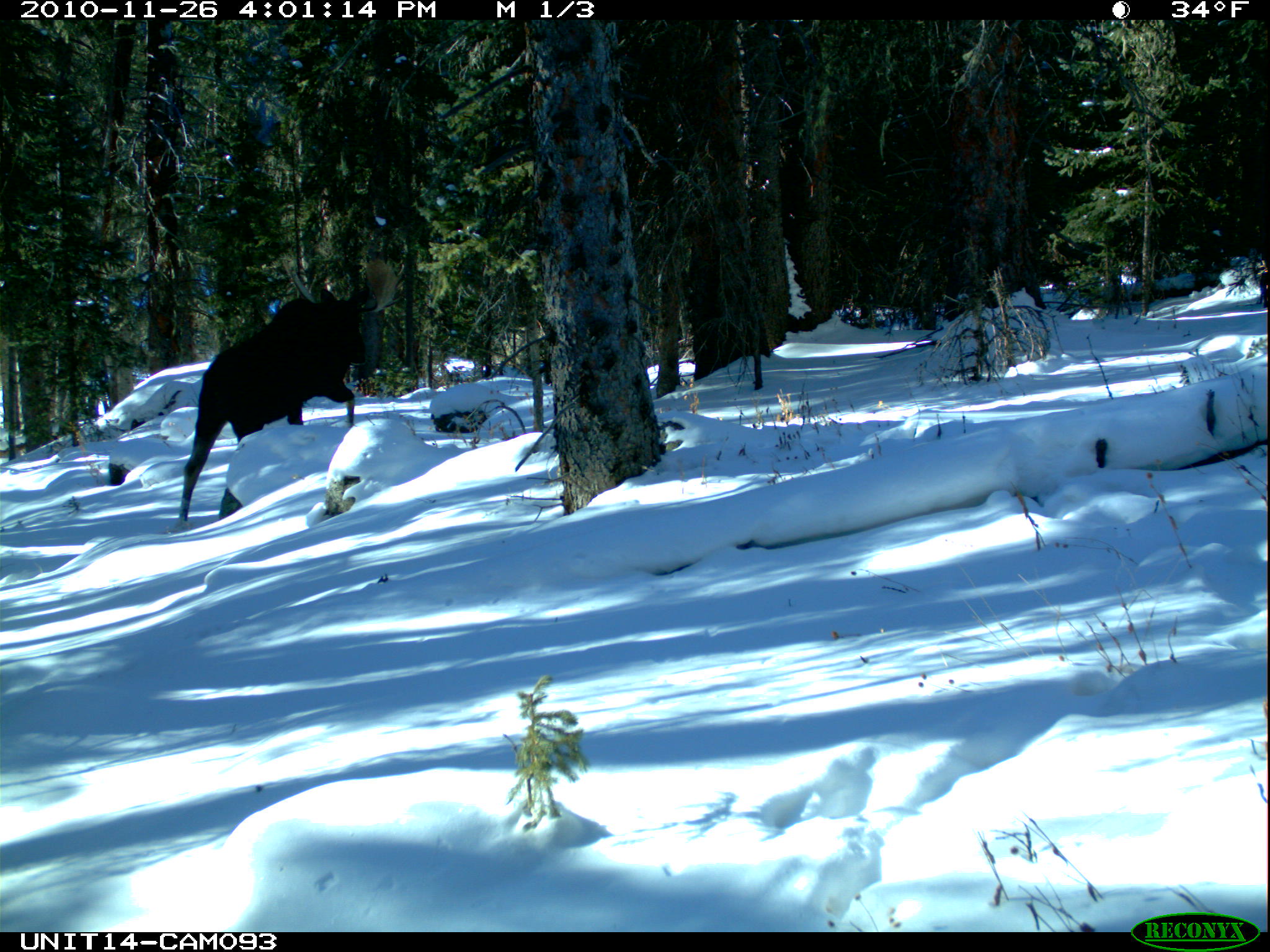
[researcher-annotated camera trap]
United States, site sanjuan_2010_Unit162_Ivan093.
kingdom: Animalia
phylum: Chordata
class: Mammalia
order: Artiodactyla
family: Cervidae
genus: Alces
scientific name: Alces alces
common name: moose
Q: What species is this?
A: Alces alces (moose).